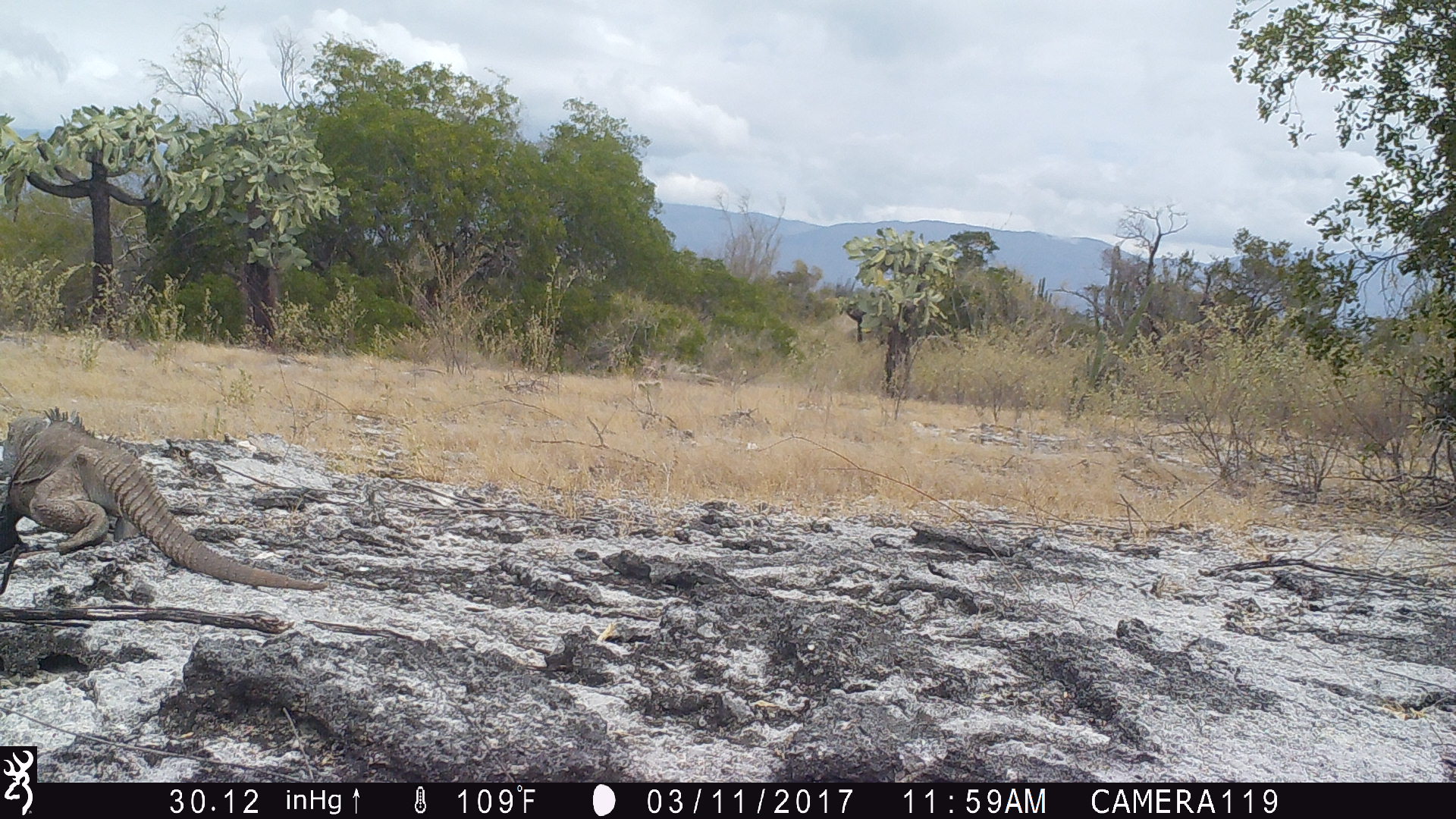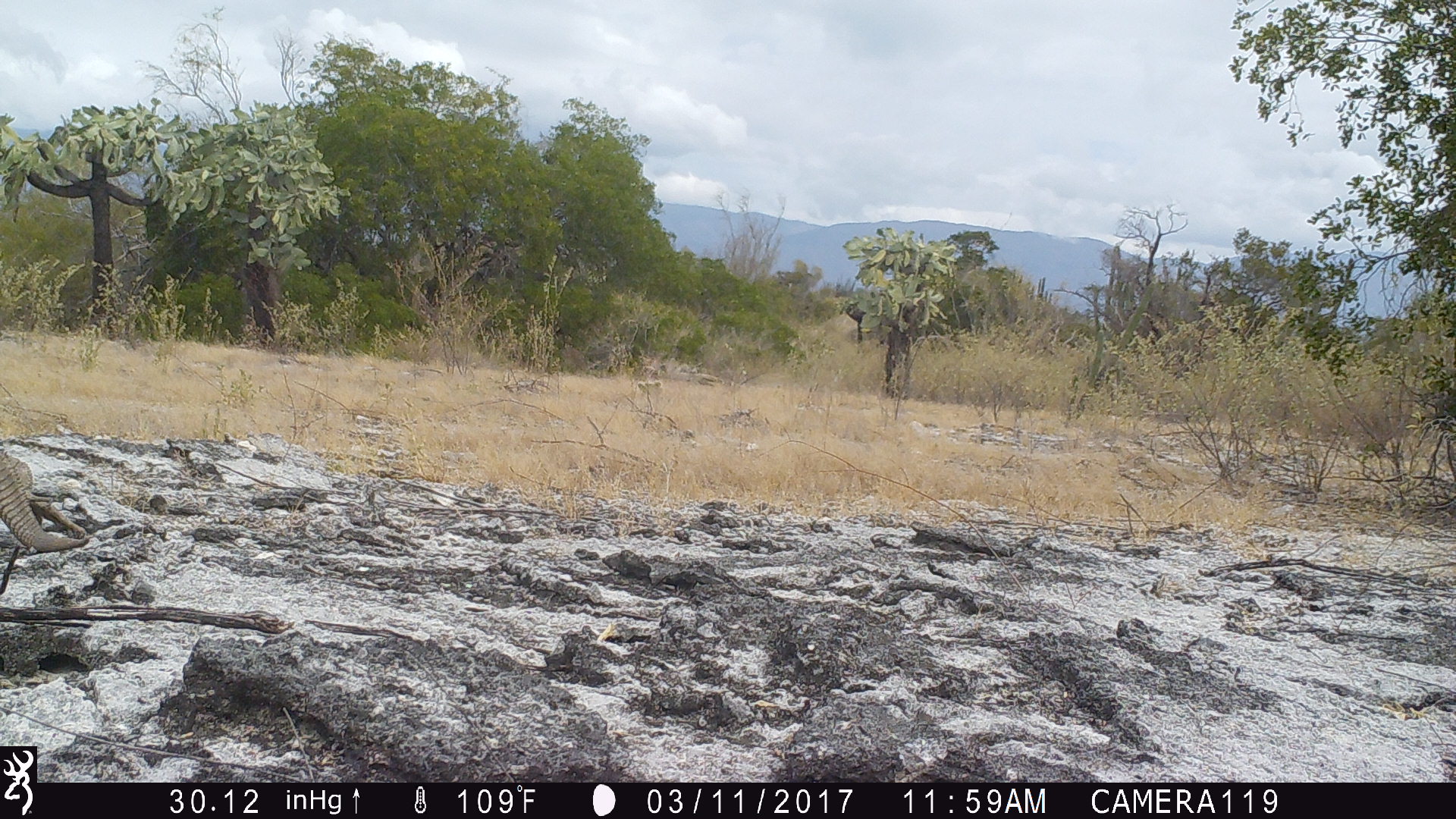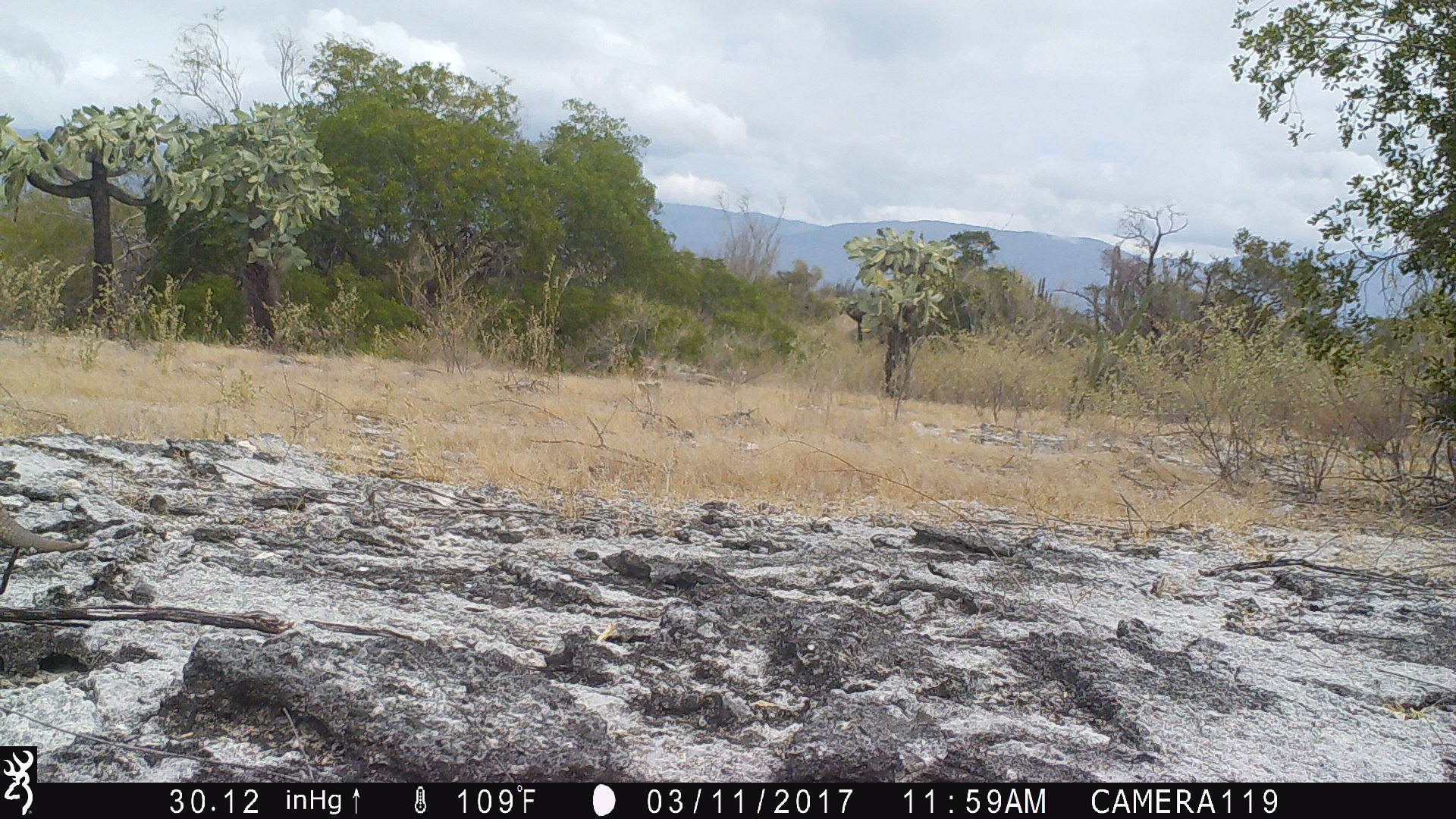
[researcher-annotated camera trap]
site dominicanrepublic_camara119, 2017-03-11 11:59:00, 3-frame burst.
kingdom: Animalia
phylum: Chordata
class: Reptilia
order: Squamata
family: Iguanidae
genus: Iguana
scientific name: Iguana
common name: typical iguanas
Iguana (typical iguanas).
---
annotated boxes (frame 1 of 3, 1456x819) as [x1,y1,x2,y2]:
iguana: [1,403,328,596]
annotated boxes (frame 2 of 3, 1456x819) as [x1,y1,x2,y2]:
iguana: [1,442,89,613]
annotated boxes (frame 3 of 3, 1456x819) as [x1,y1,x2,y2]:
iguana: [0,495,96,599]